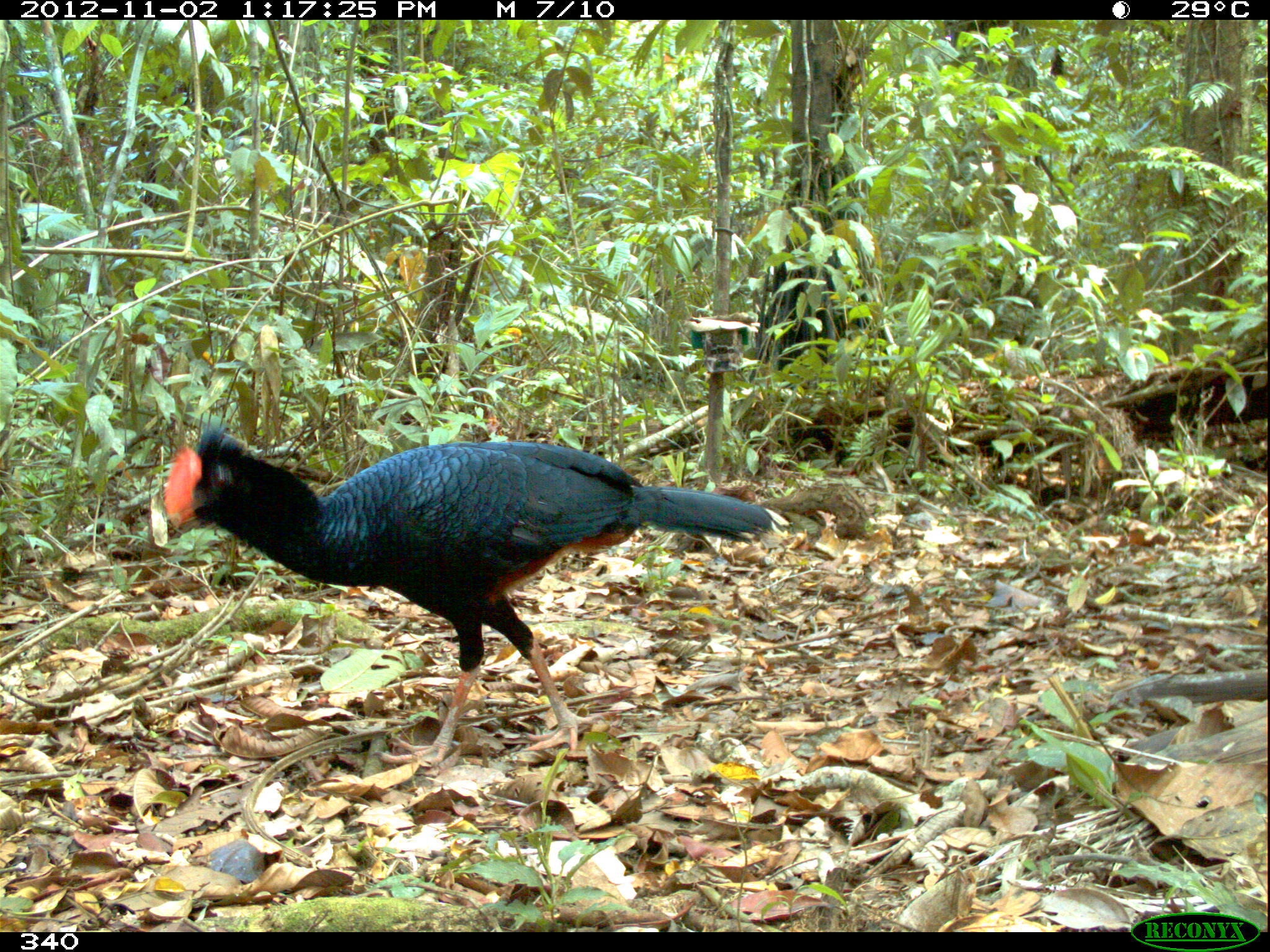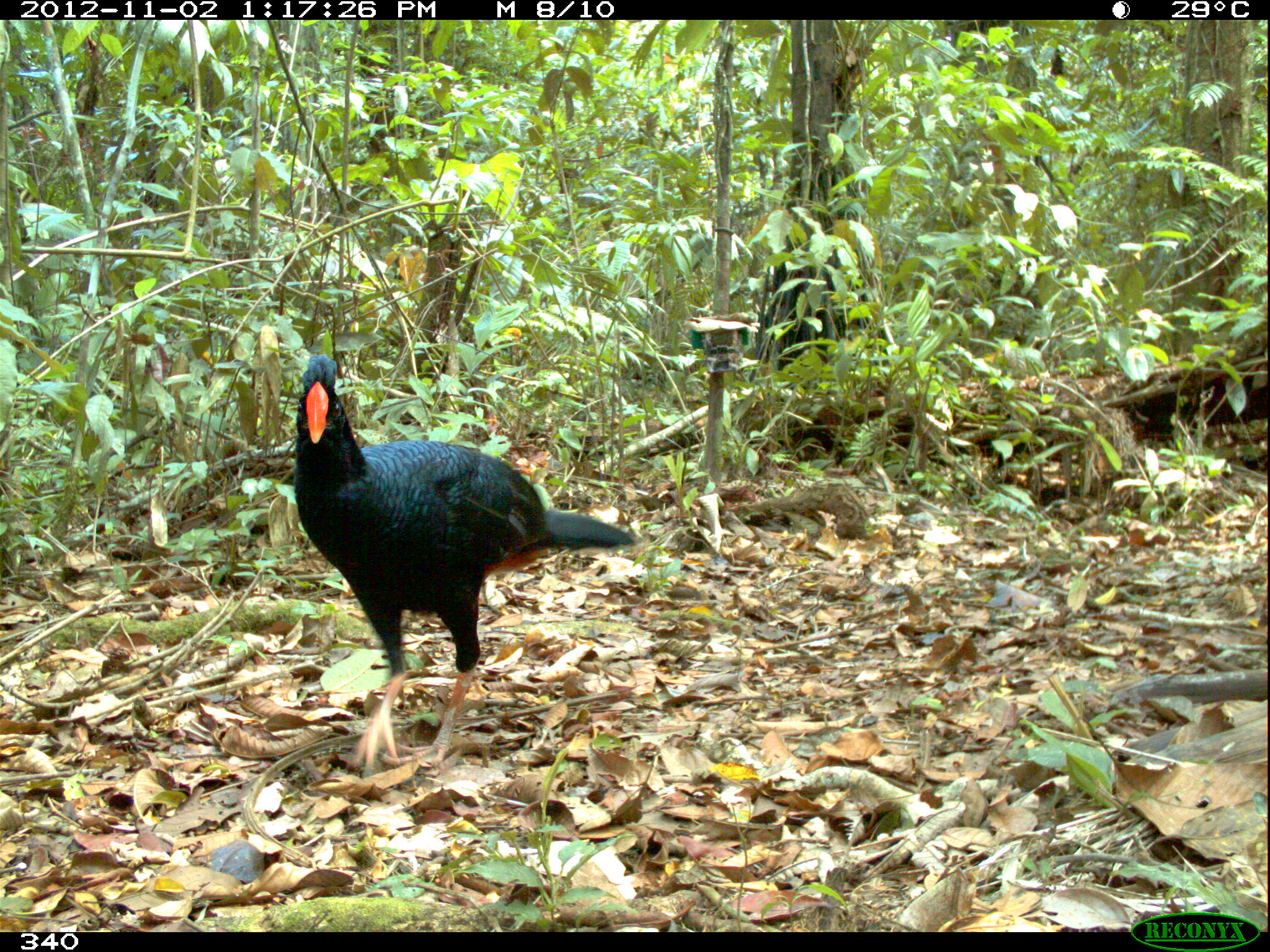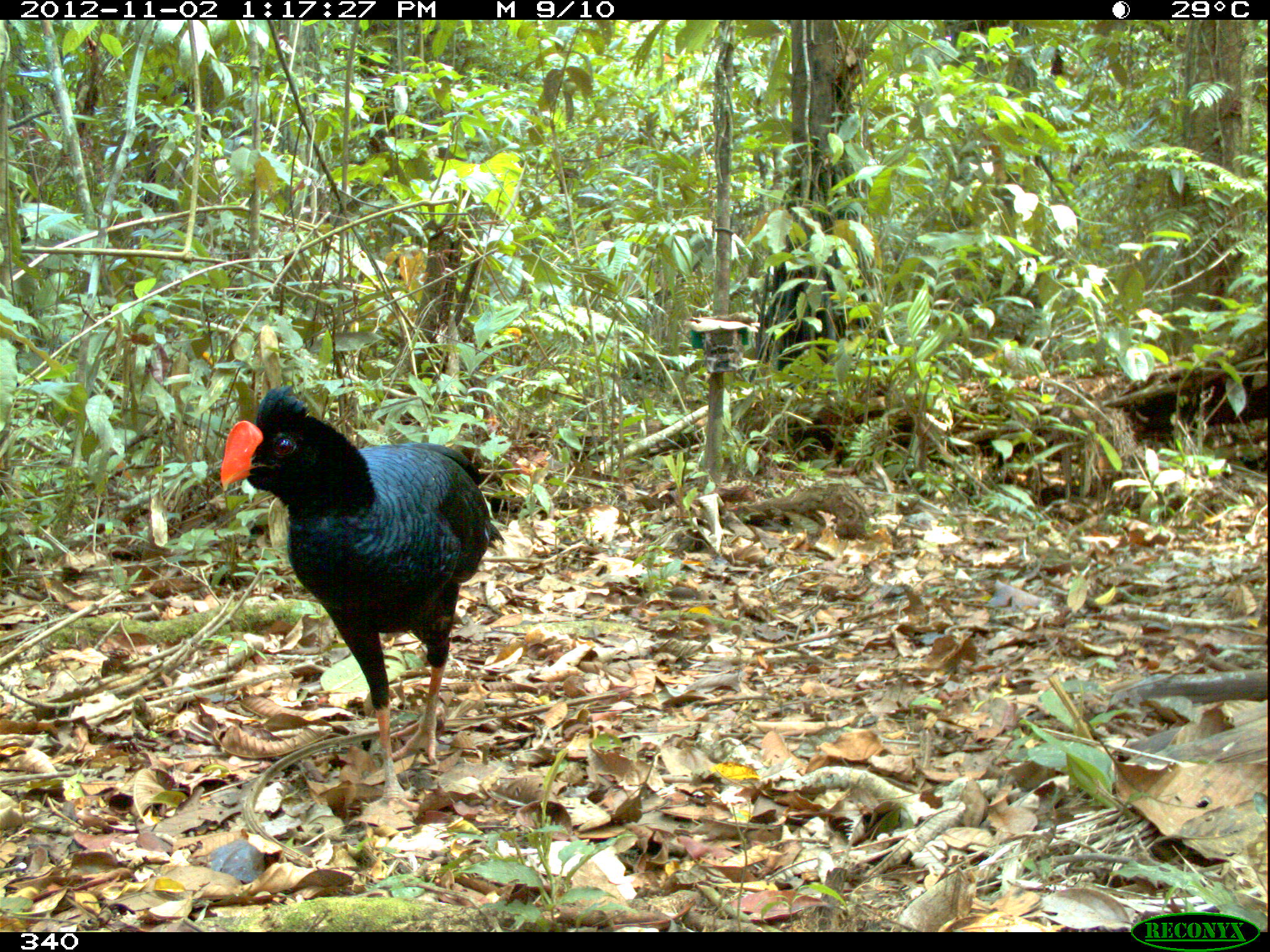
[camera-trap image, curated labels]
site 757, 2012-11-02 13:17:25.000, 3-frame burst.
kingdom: Animalia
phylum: Chordata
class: Aves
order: Galliformes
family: Cracidae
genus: Mitu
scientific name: Mitu tuberosum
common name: razor-billed curassow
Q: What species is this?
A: Mitu tuberosum (razor-billed curassow).